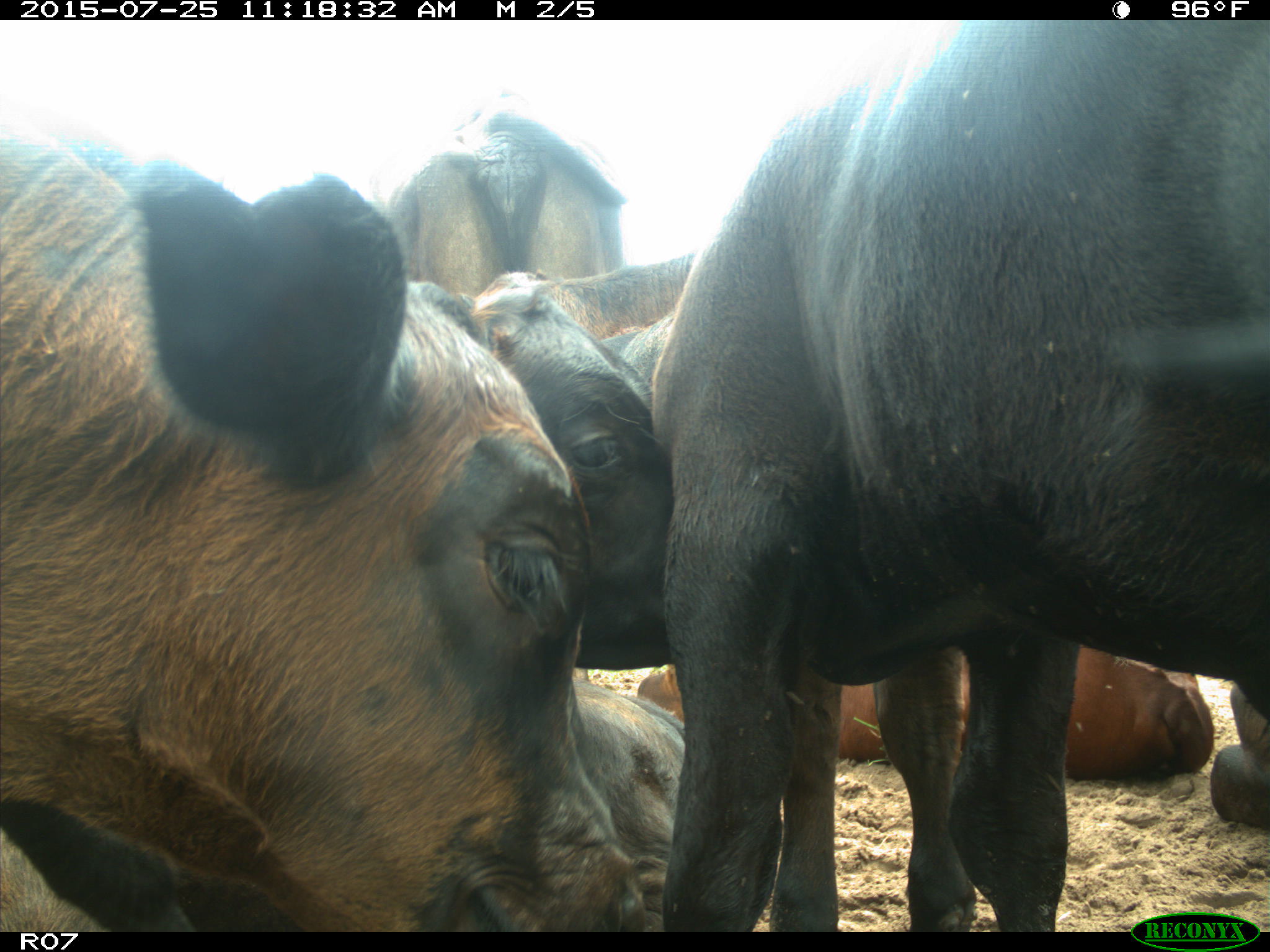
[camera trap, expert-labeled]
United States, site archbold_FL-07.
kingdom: Animalia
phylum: Chordata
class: Mammalia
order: Artiodactyla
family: Bovidae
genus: Bos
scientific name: Bos taurus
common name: domestic cow